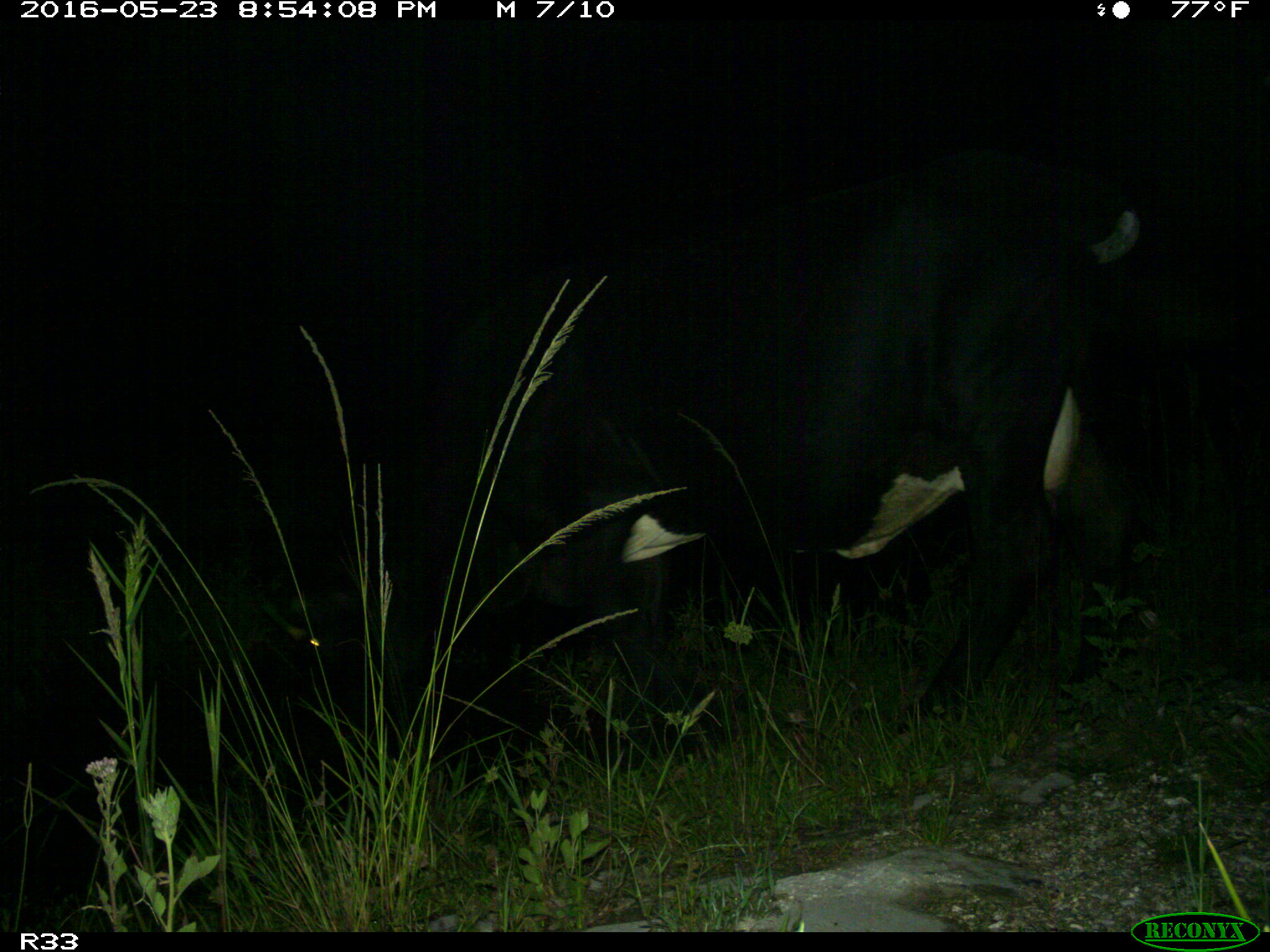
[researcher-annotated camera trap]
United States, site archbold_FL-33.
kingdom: Animalia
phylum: Chordata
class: Mammalia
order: Artiodactyla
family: Bovidae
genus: Bos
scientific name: Bos taurus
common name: domestic cow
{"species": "Bos taurus (domestic cow)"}